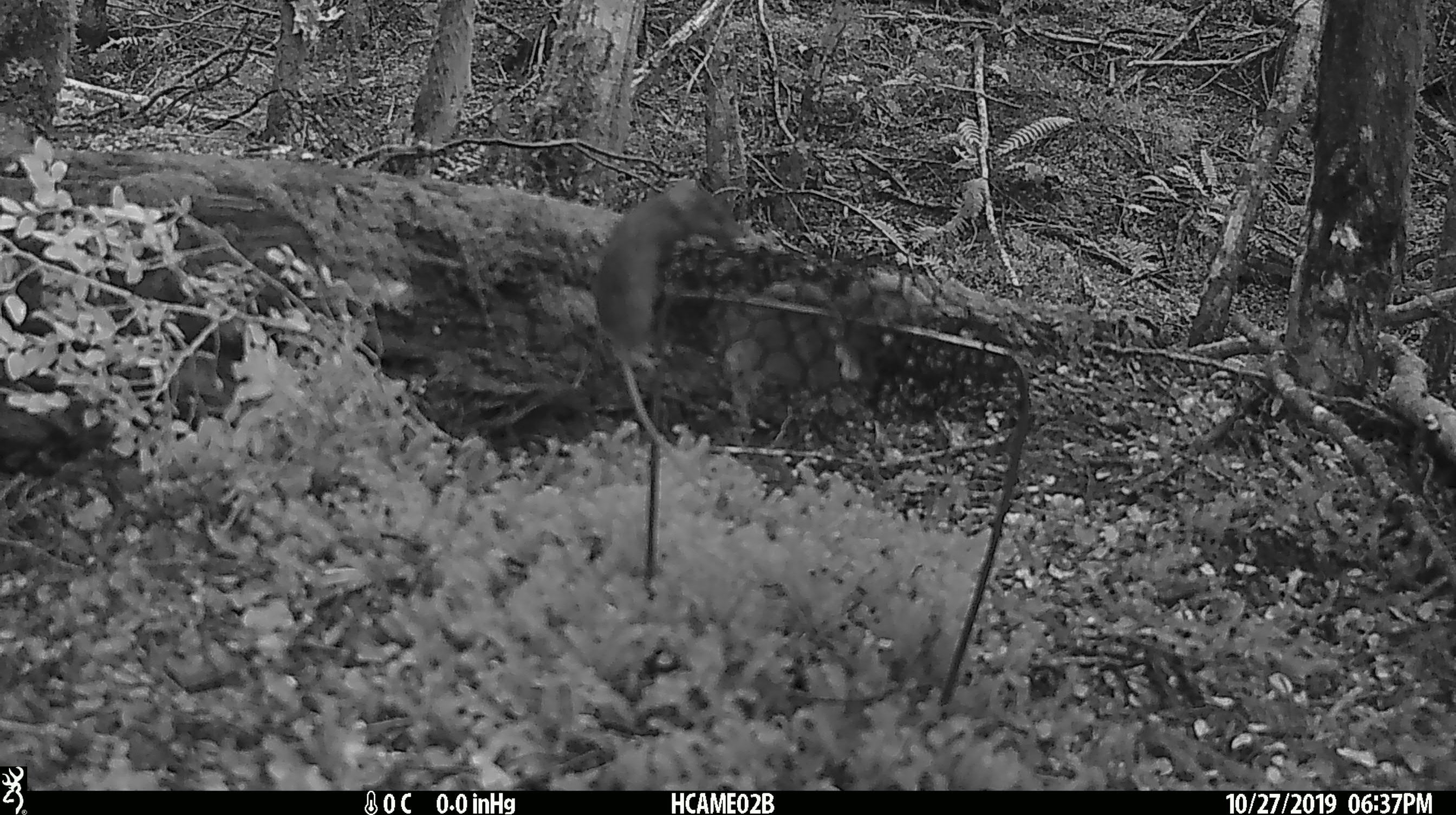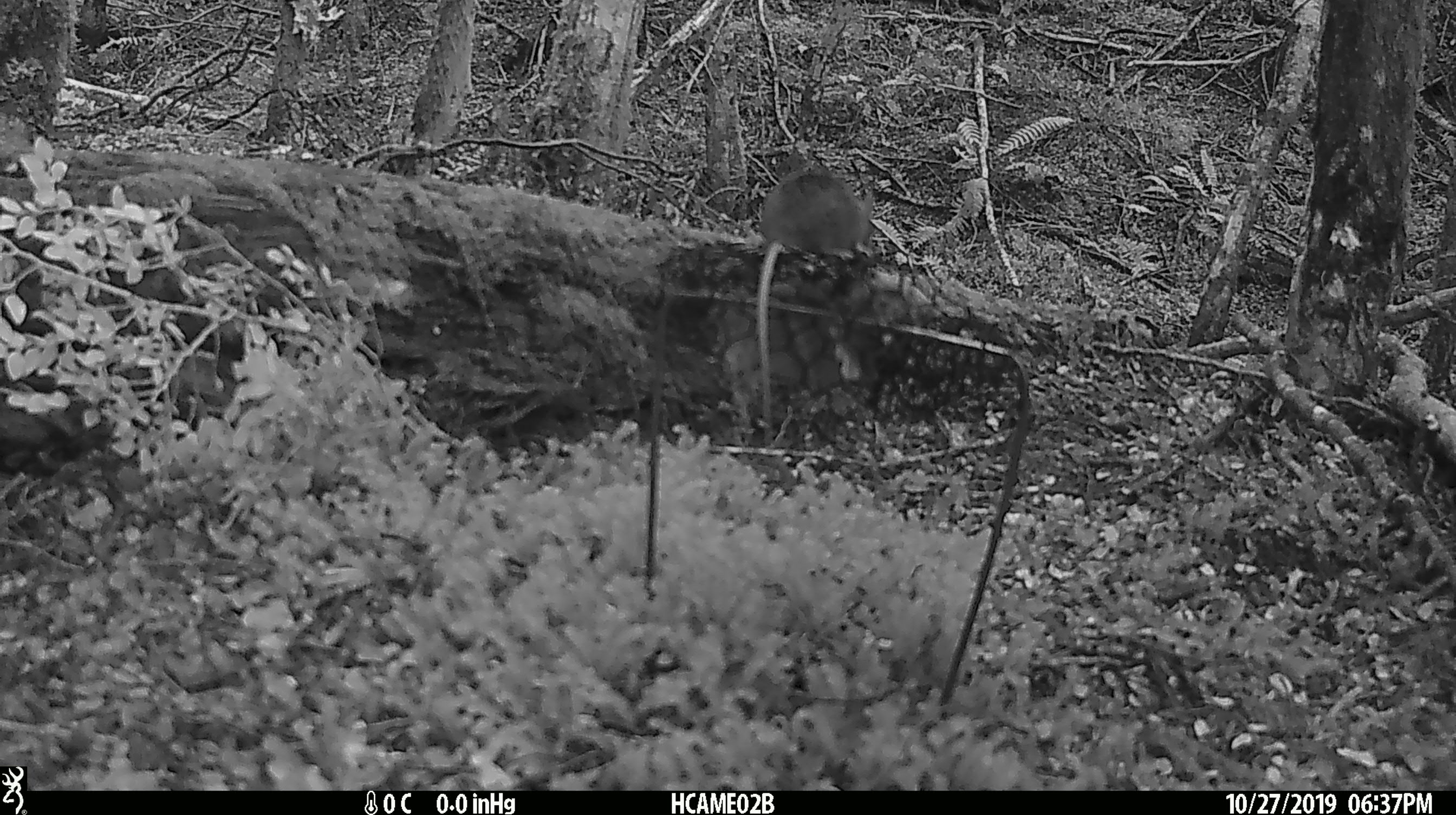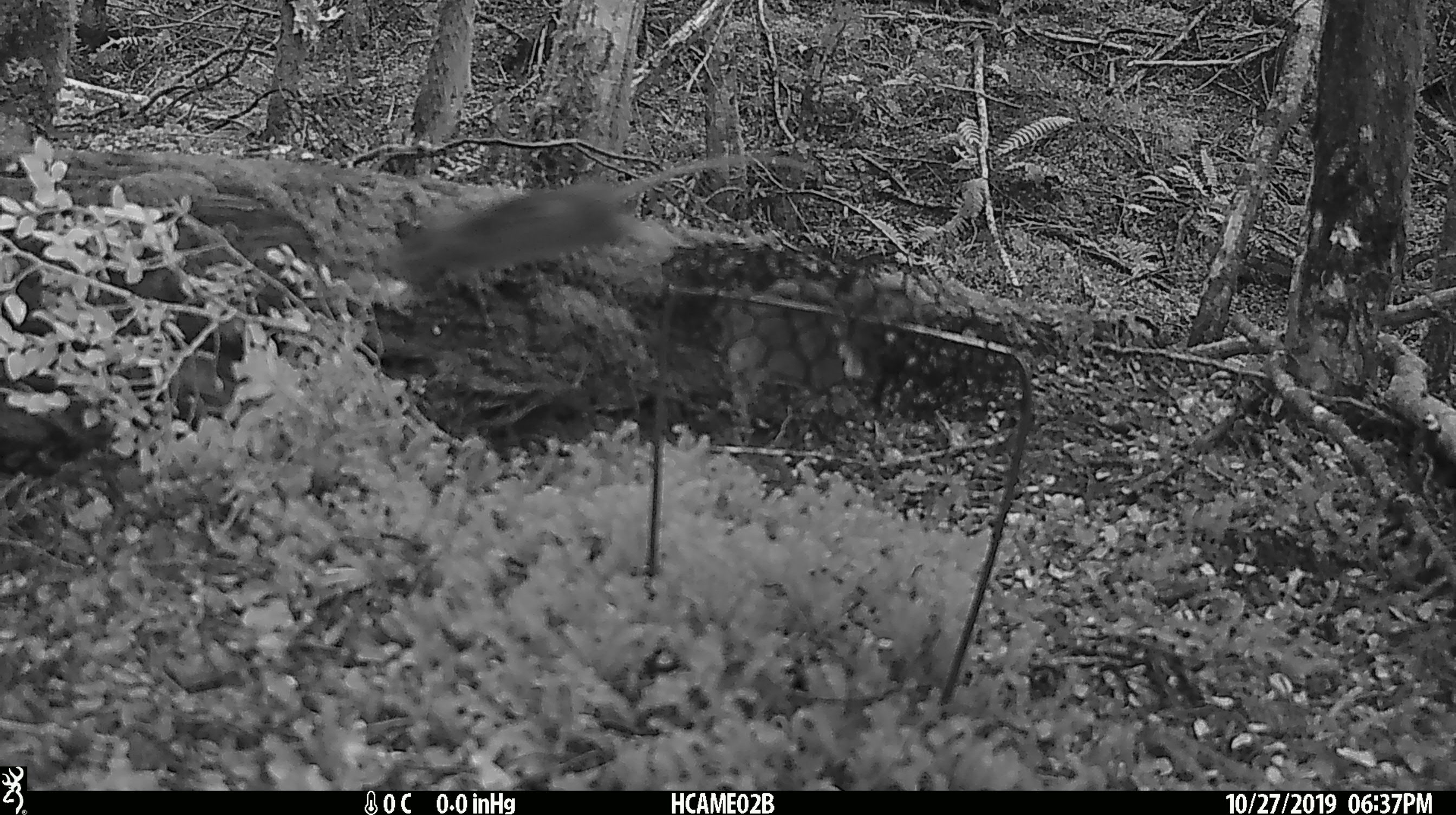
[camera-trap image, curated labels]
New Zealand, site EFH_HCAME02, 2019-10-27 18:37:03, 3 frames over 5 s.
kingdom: Animalia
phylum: Chordata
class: Mammalia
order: Rodentia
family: Muridae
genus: Mus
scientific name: Mus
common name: mouse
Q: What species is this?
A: Mouse (Mus).